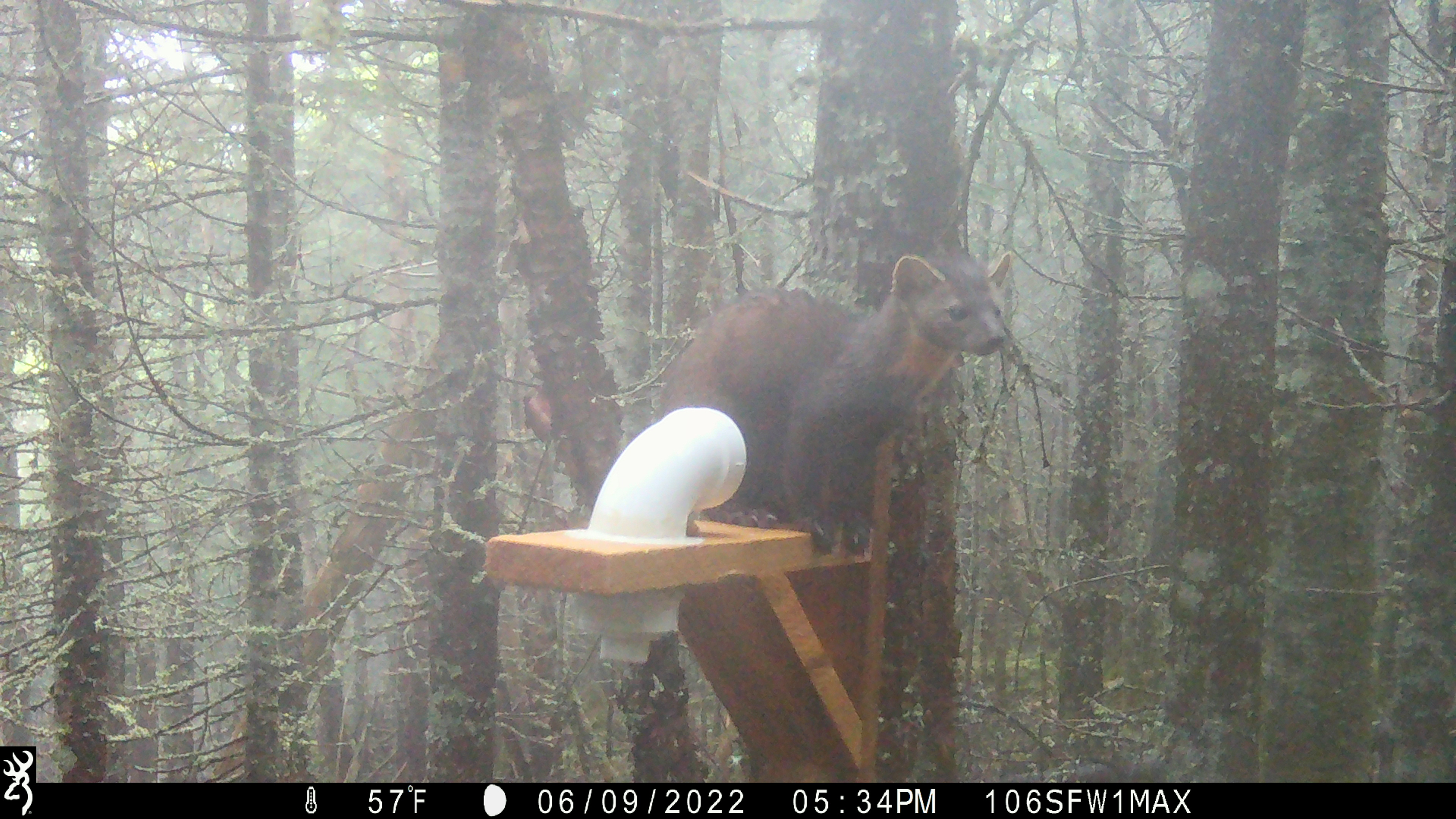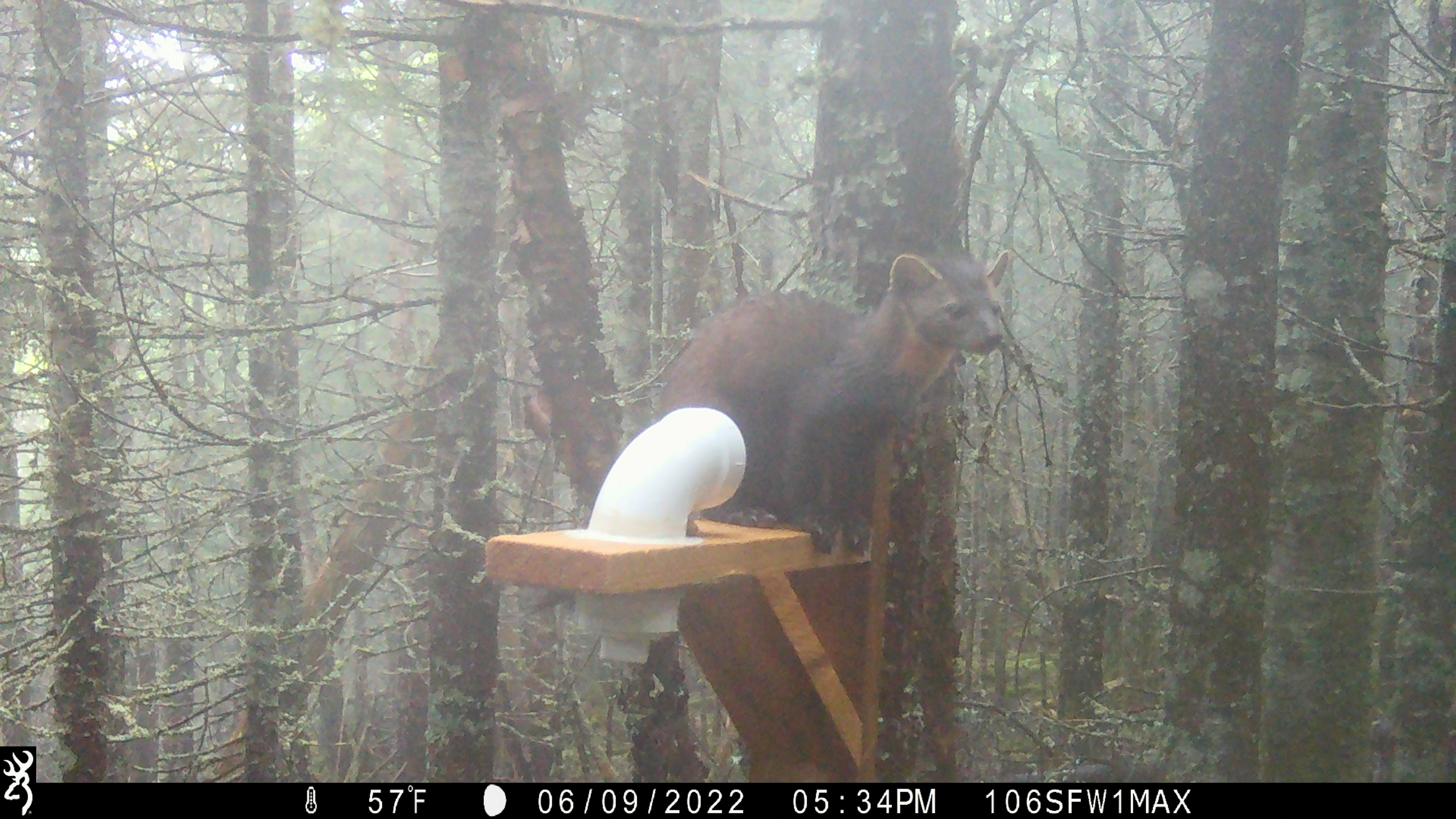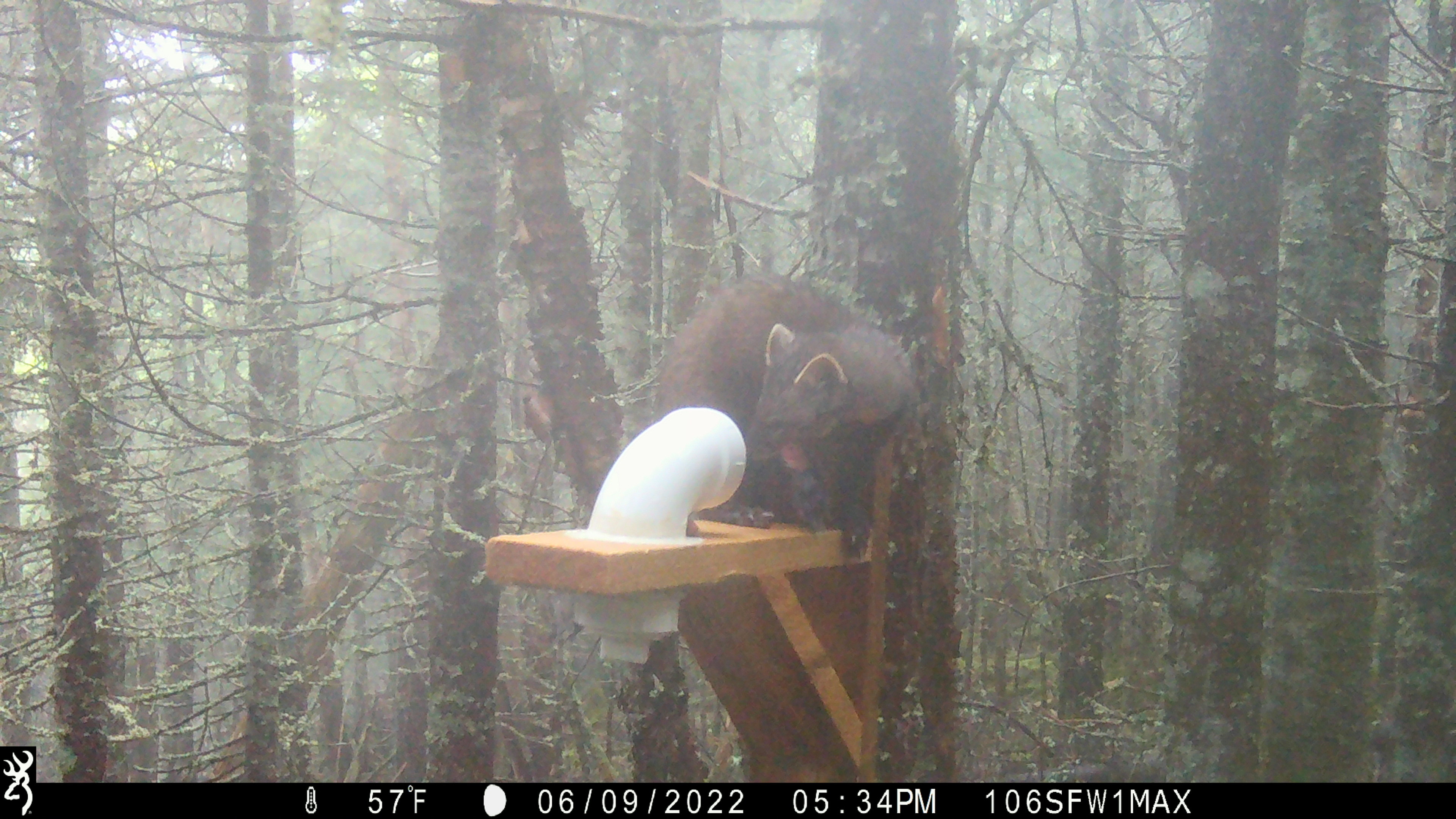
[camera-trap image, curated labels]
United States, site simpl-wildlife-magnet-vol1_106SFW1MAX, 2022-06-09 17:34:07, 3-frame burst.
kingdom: Animalia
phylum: Chordata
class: Mammalia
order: Carnivora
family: Mustelidae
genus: Martes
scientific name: Martes americana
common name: american marten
American marten (Martes americana).